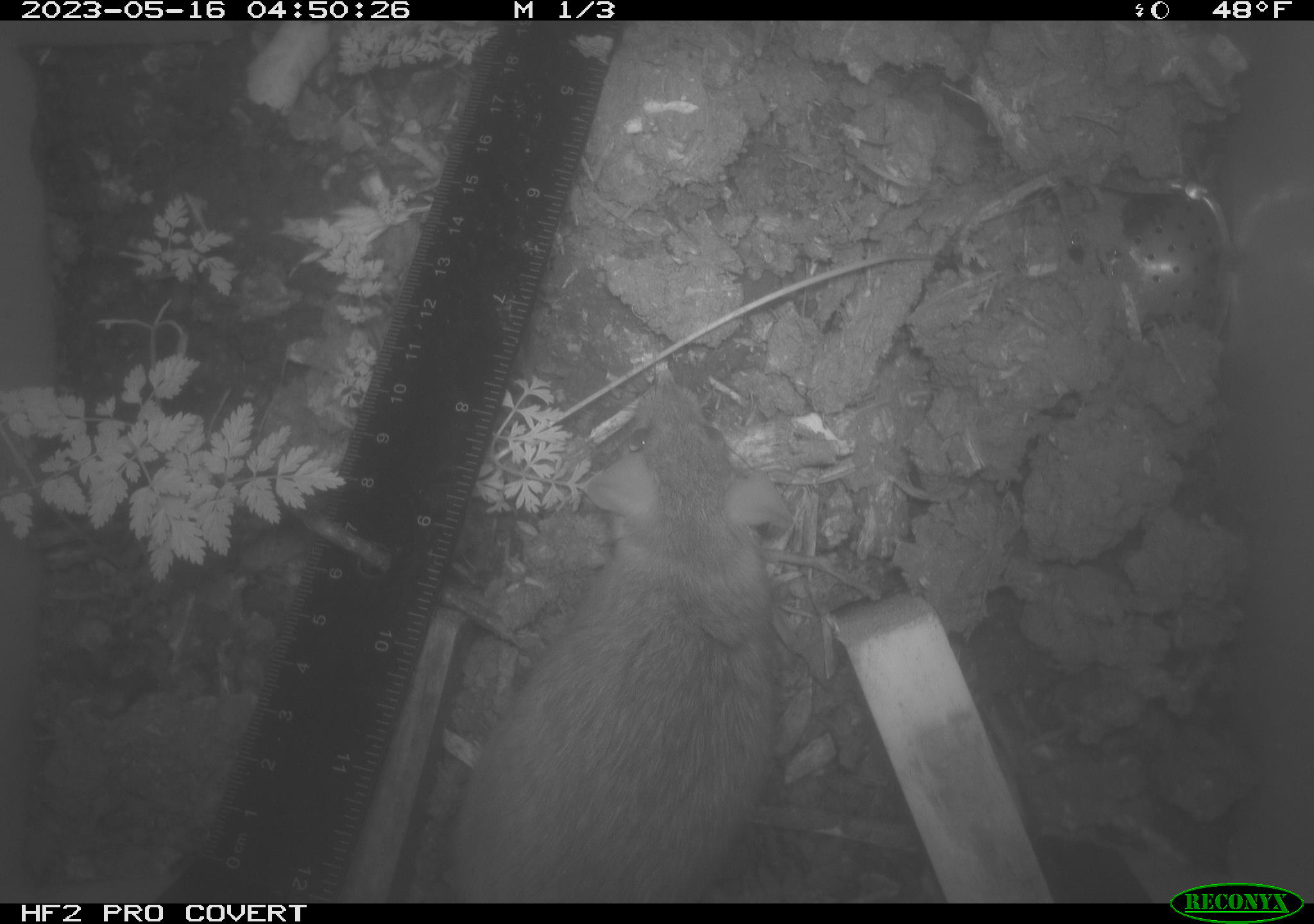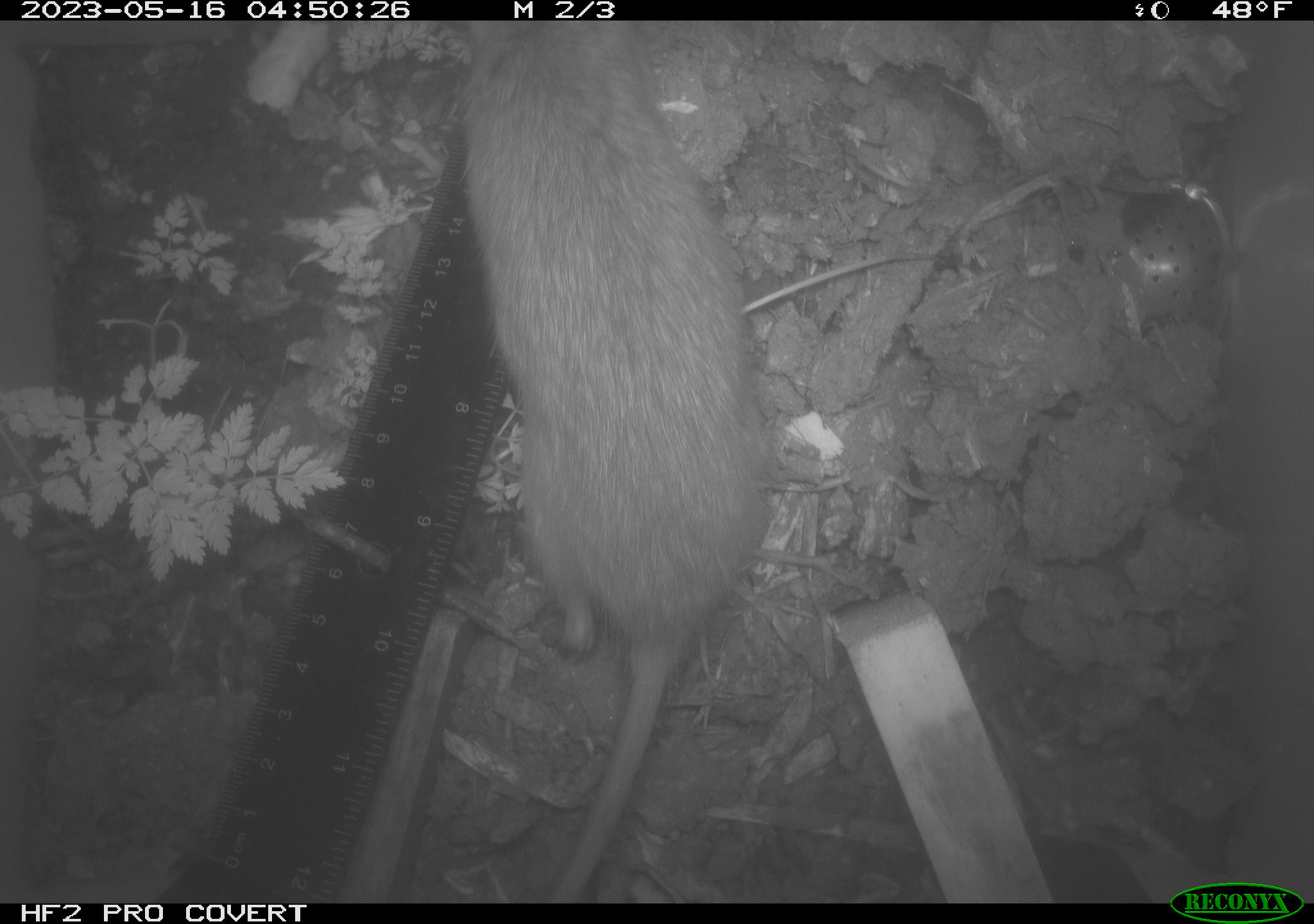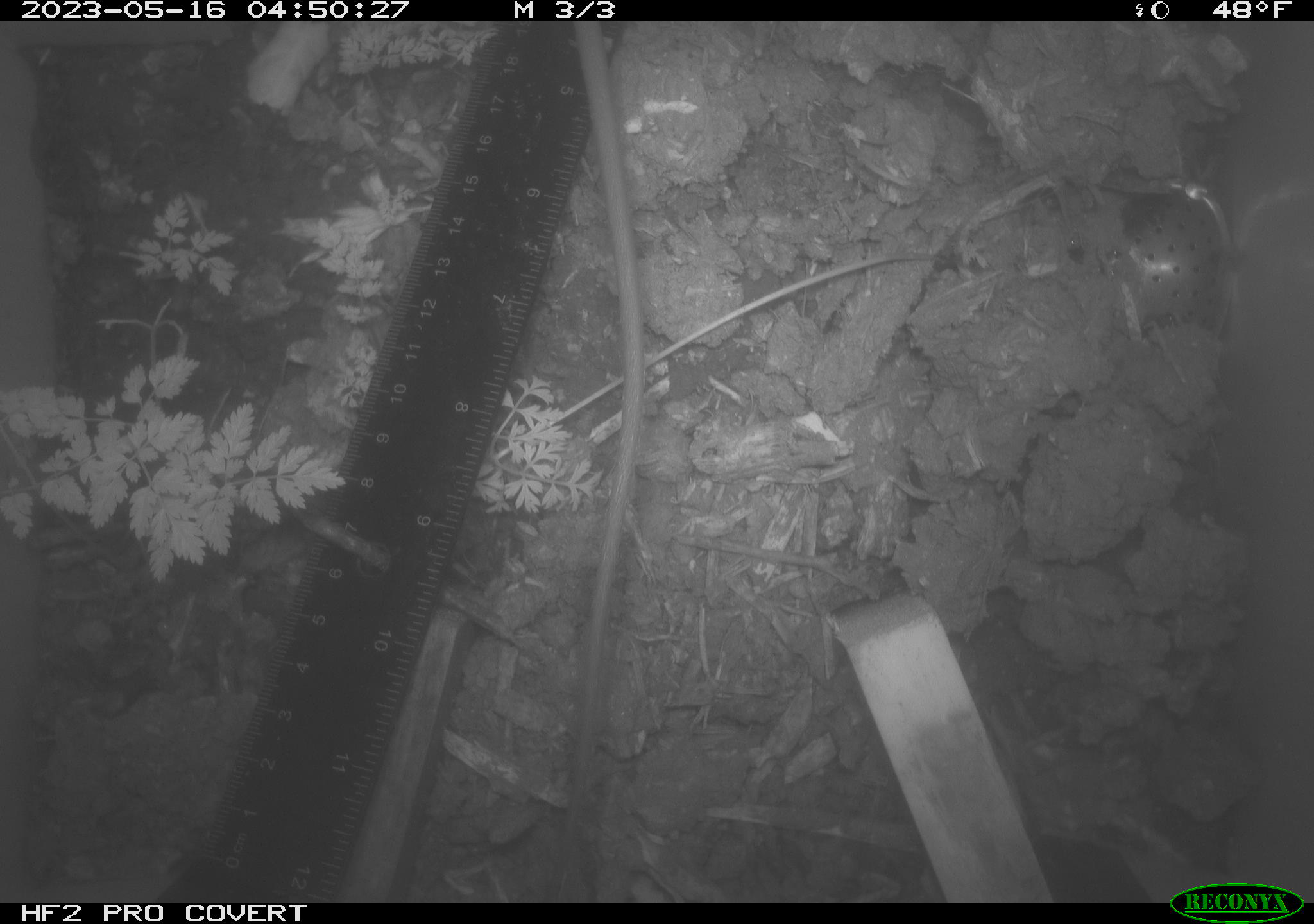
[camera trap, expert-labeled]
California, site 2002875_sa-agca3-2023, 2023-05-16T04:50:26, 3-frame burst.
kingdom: Animalia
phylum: Chordata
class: Mammalia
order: Rodentia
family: Muridae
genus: Rattus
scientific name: Rattus rattus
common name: house rat